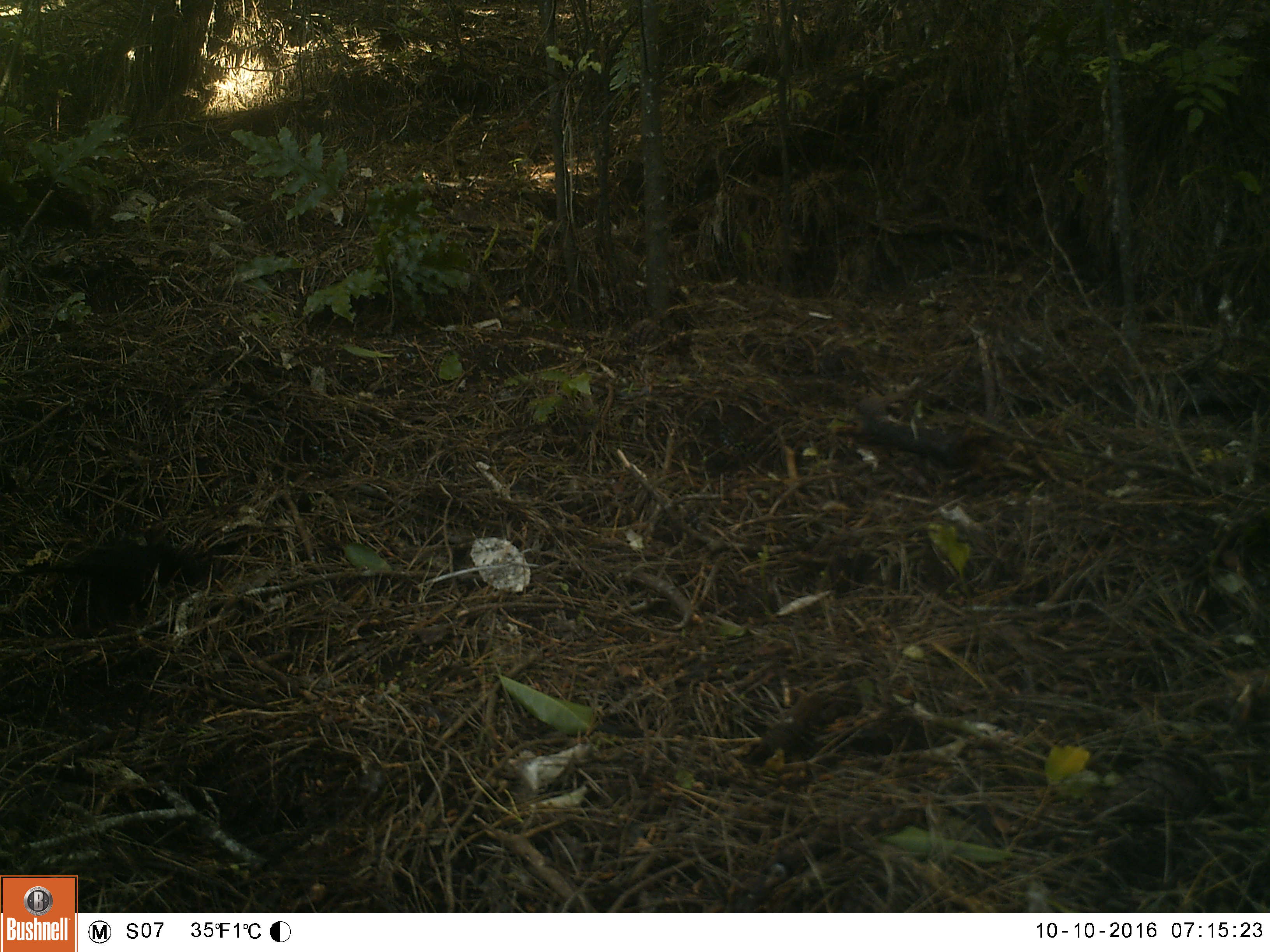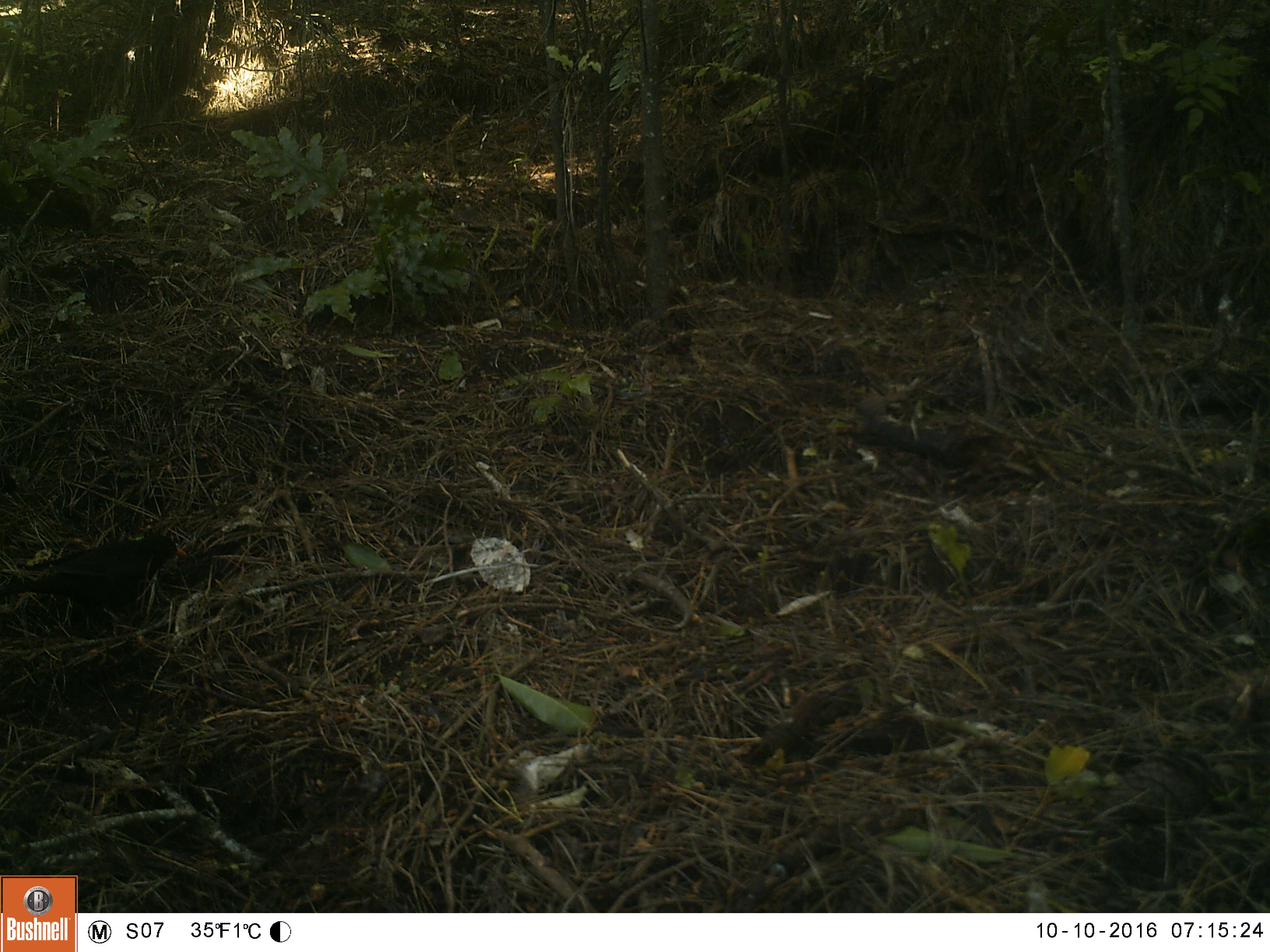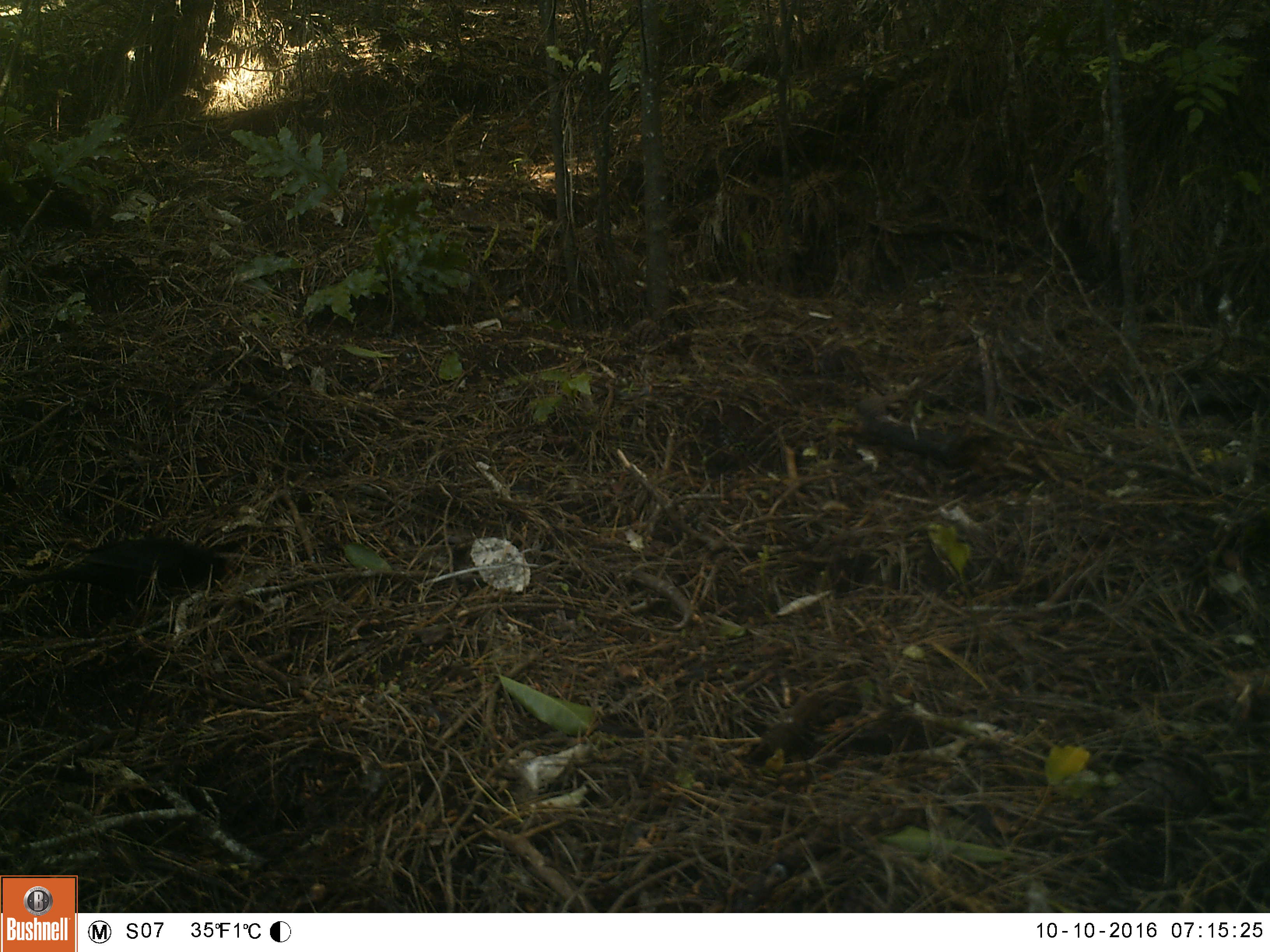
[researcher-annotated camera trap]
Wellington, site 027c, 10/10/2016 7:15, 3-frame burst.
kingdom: Animalia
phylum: Chordata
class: Aves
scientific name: Aves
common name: bird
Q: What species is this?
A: Bird (Aves).